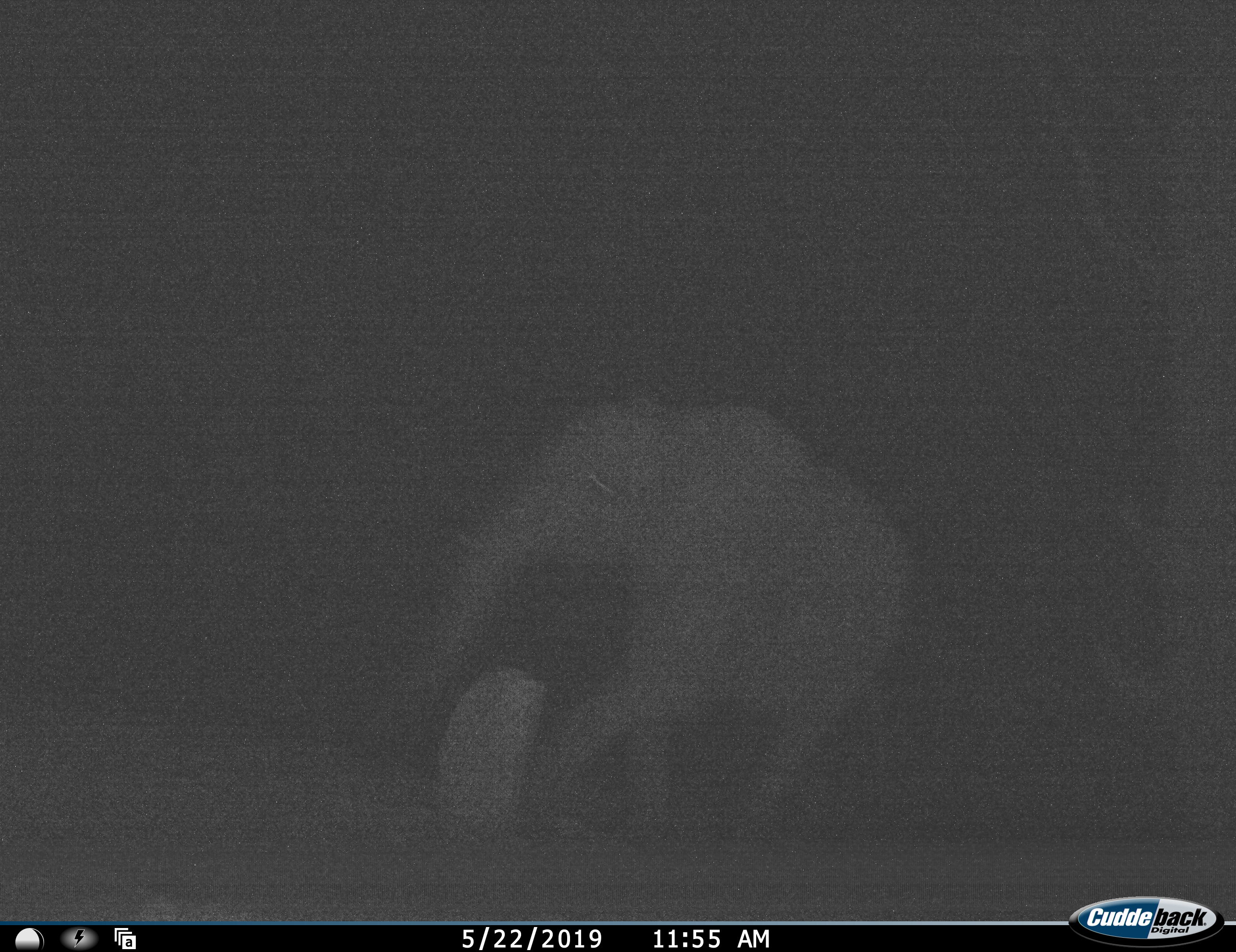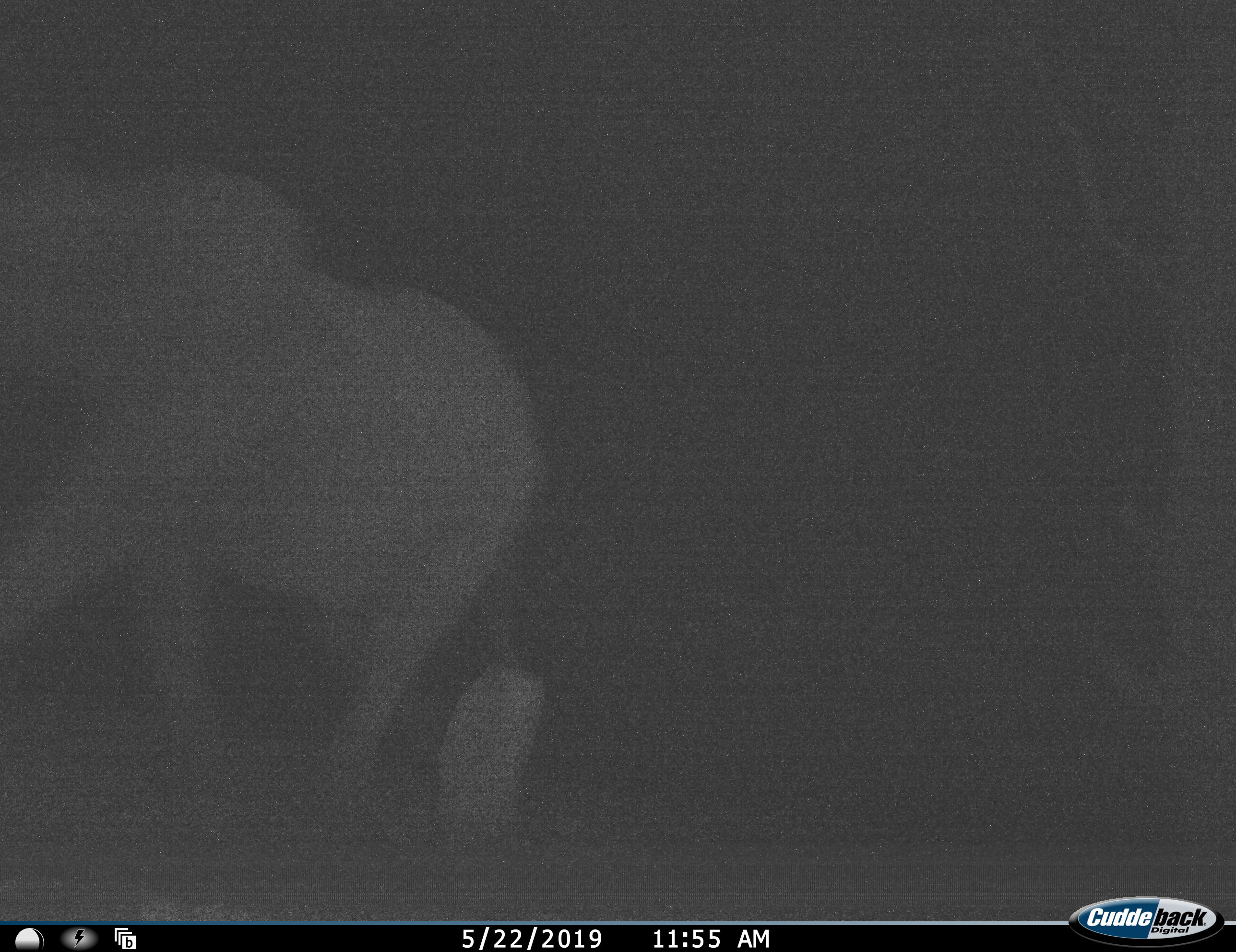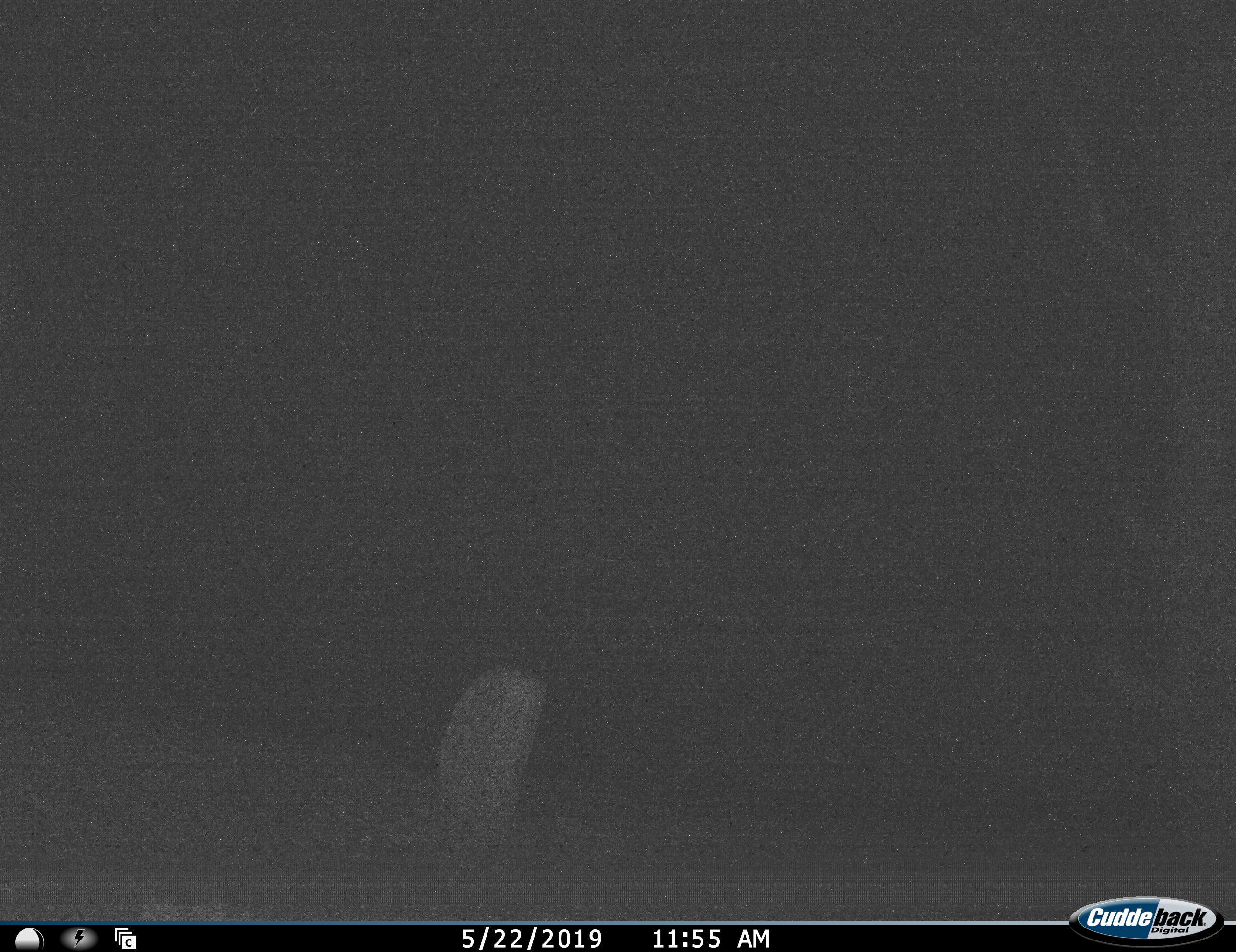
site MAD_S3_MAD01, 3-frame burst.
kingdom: Animalia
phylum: Chordata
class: Mammalia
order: Proboscidea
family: Elephantidae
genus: Loxodonta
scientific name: Loxodonta africana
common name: african bush elephant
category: elephant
Elephant (african bush elephant) (Loxodonta africana), count 1. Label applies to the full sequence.